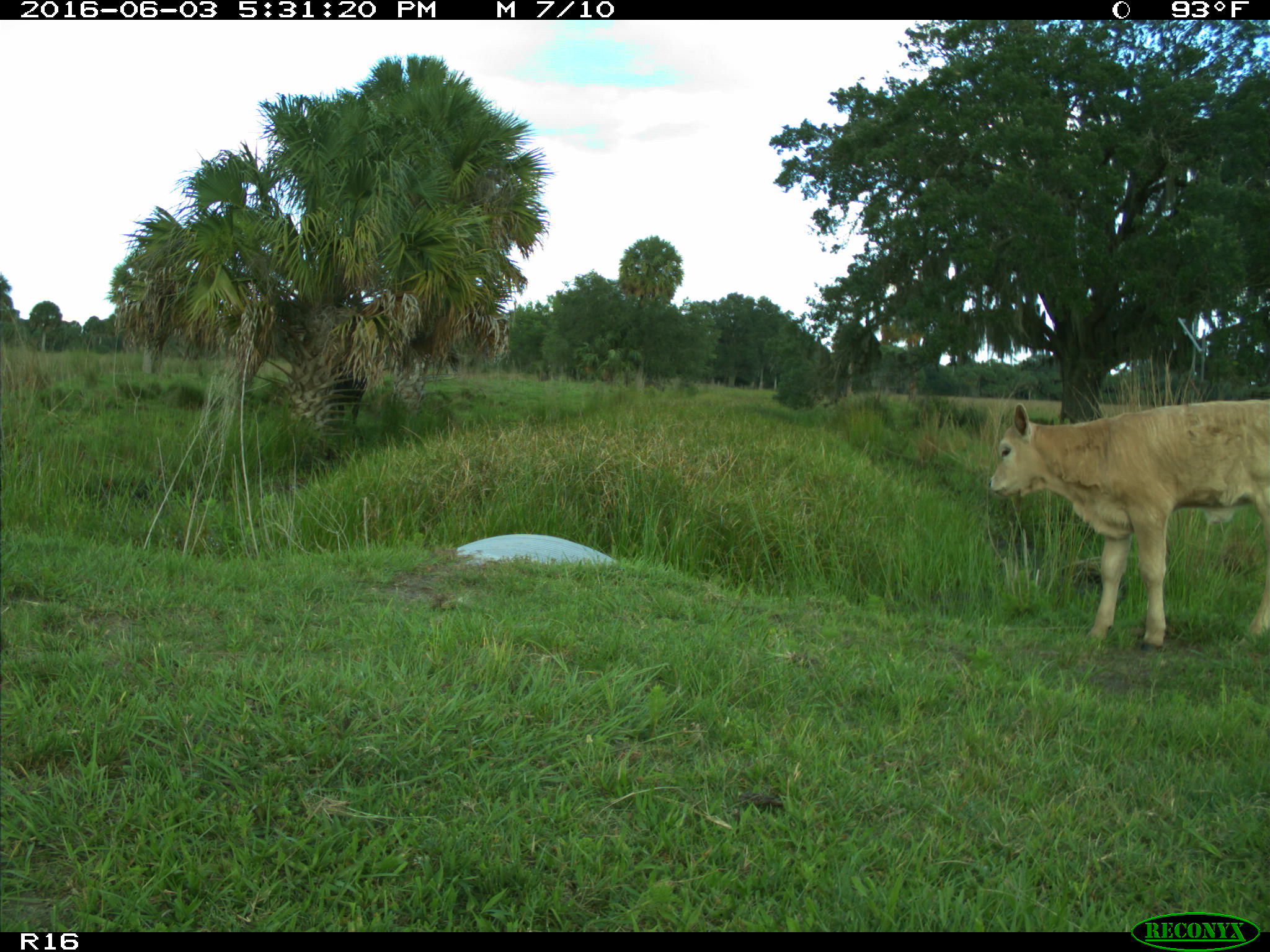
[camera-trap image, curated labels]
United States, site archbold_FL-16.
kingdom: Animalia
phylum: Chordata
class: Mammalia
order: Artiodactyla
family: Bovidae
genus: Bos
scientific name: Bos taurus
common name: domestic cow